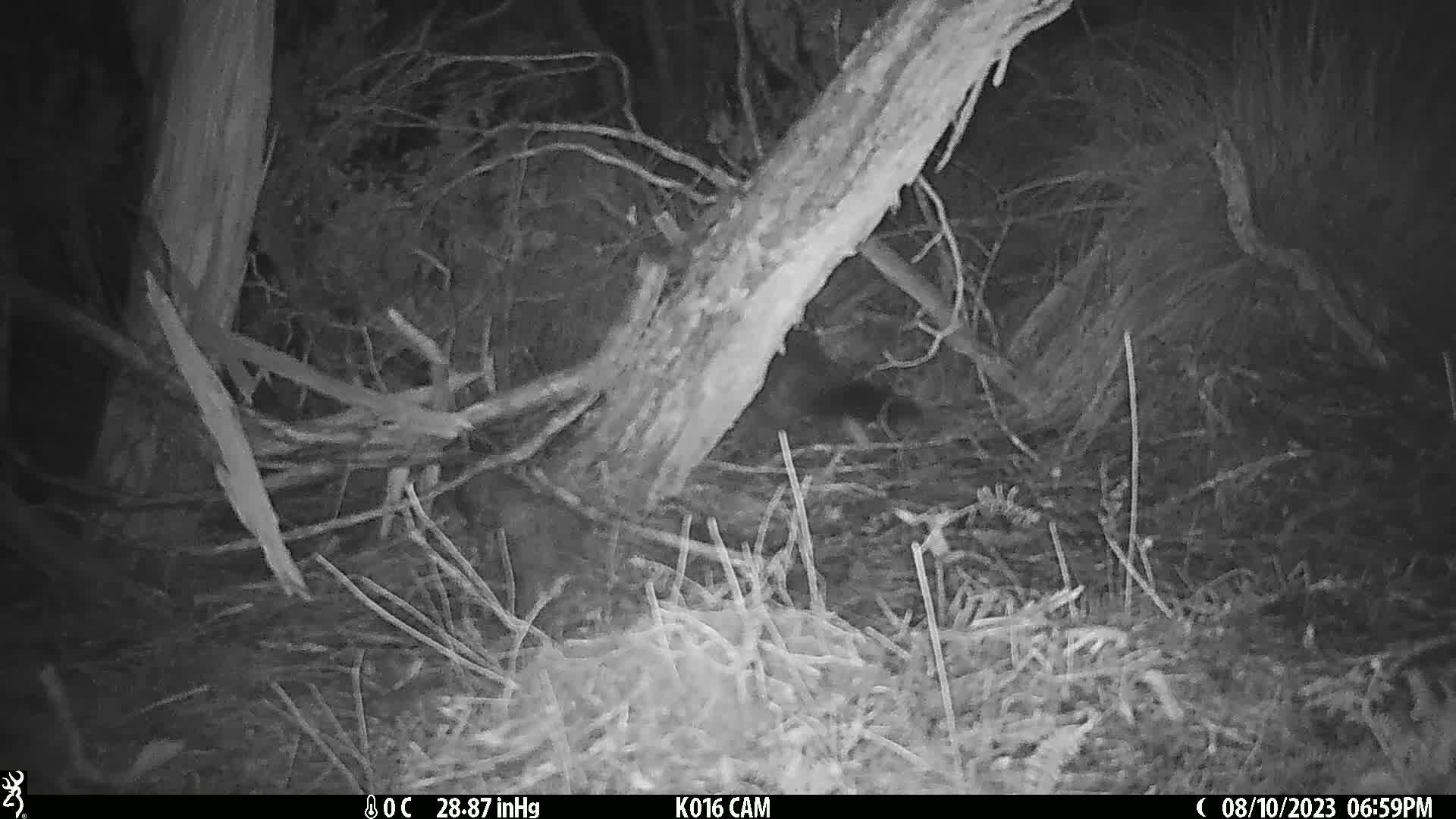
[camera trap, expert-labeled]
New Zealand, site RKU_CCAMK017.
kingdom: Animalia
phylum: Chordata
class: Mammalia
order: Diprotodontia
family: Phalangeridae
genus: Trichosurus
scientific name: Trichosurus vulpecula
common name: common brushtail possum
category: possum